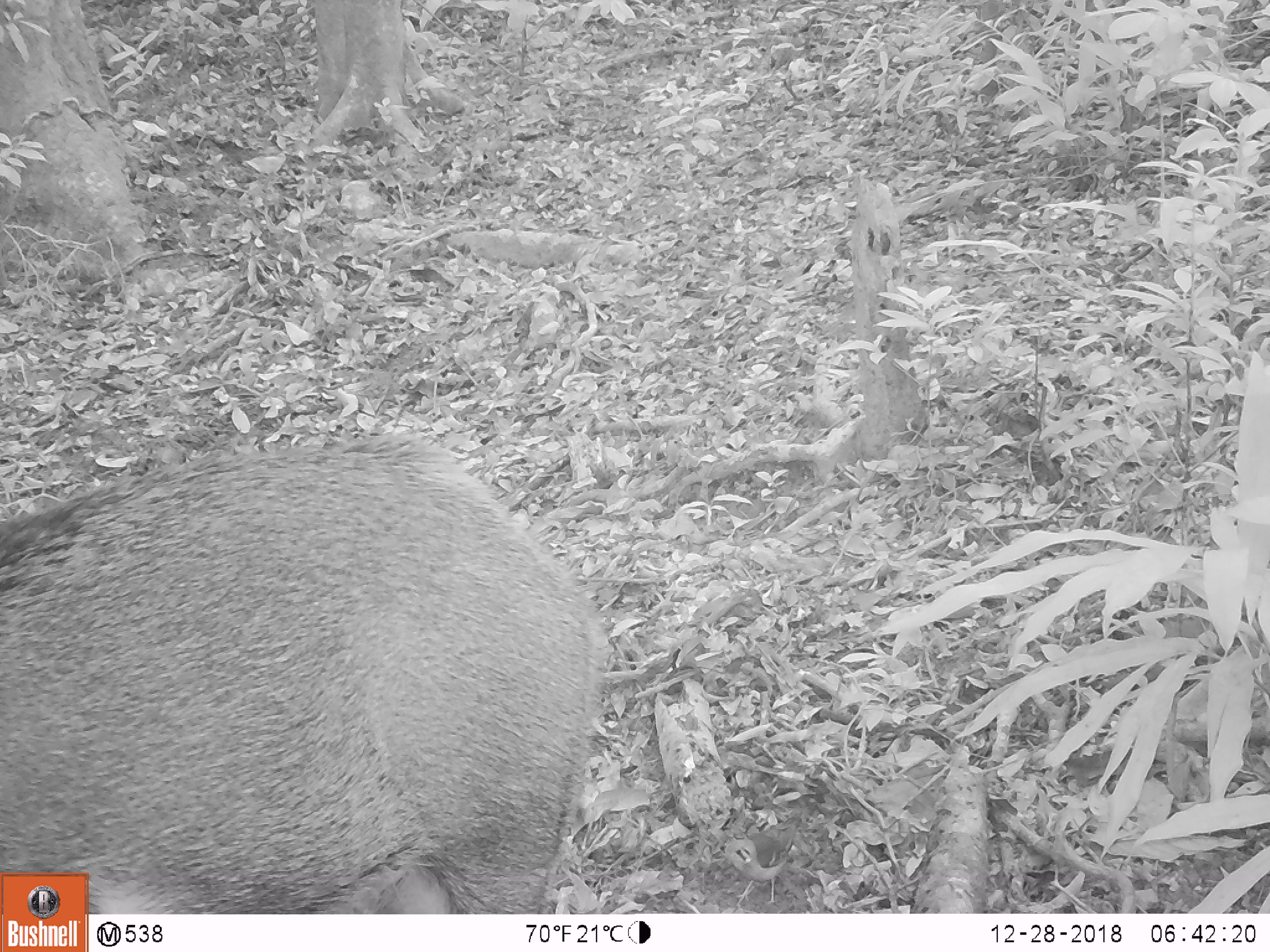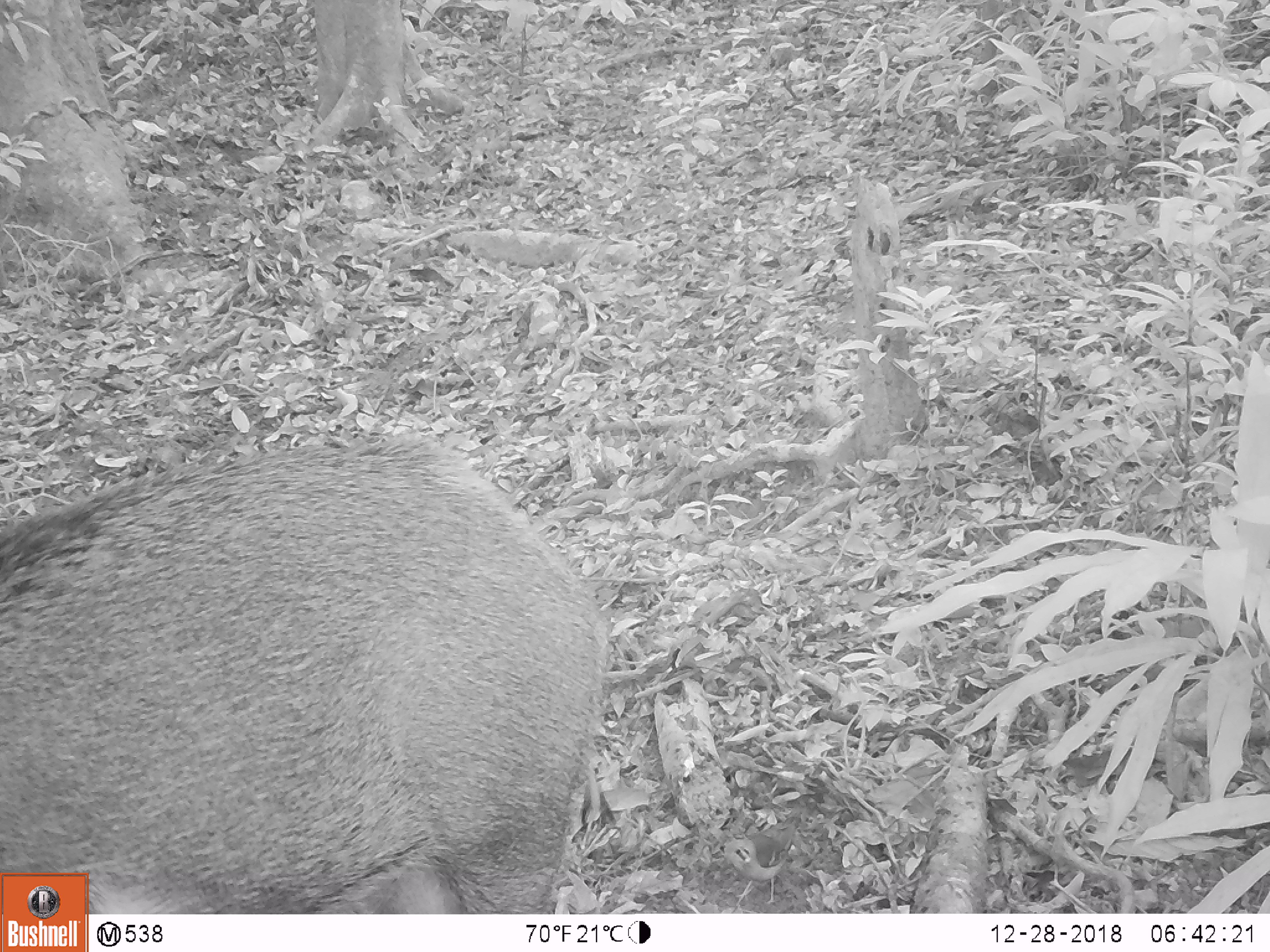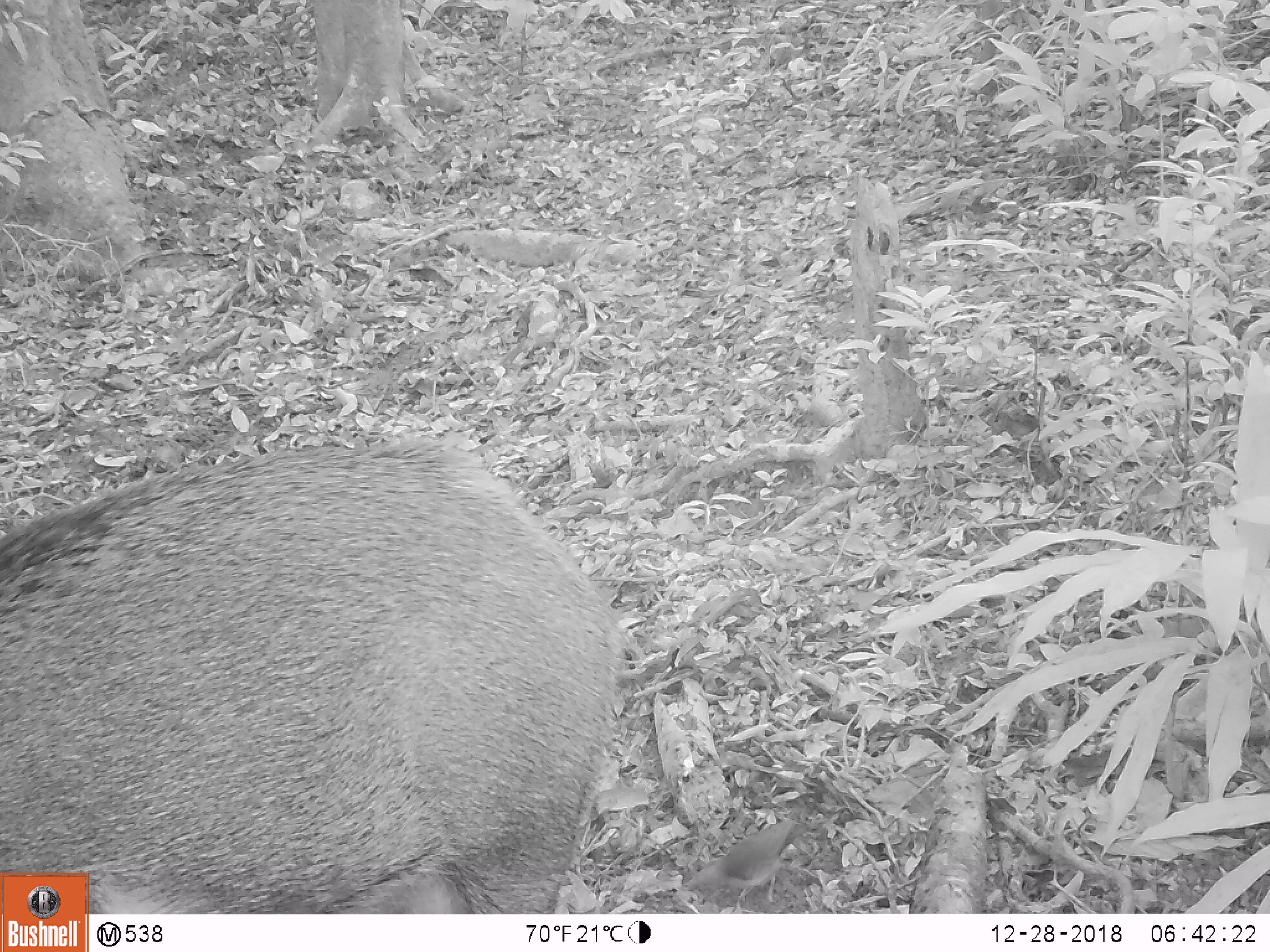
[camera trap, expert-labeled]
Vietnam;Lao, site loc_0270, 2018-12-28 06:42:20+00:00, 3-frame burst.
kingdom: Animalia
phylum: Chordata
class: Mammalia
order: Artiodactyla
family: Suidae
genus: Sus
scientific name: Sus scrofa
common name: eurasian wild pig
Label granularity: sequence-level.